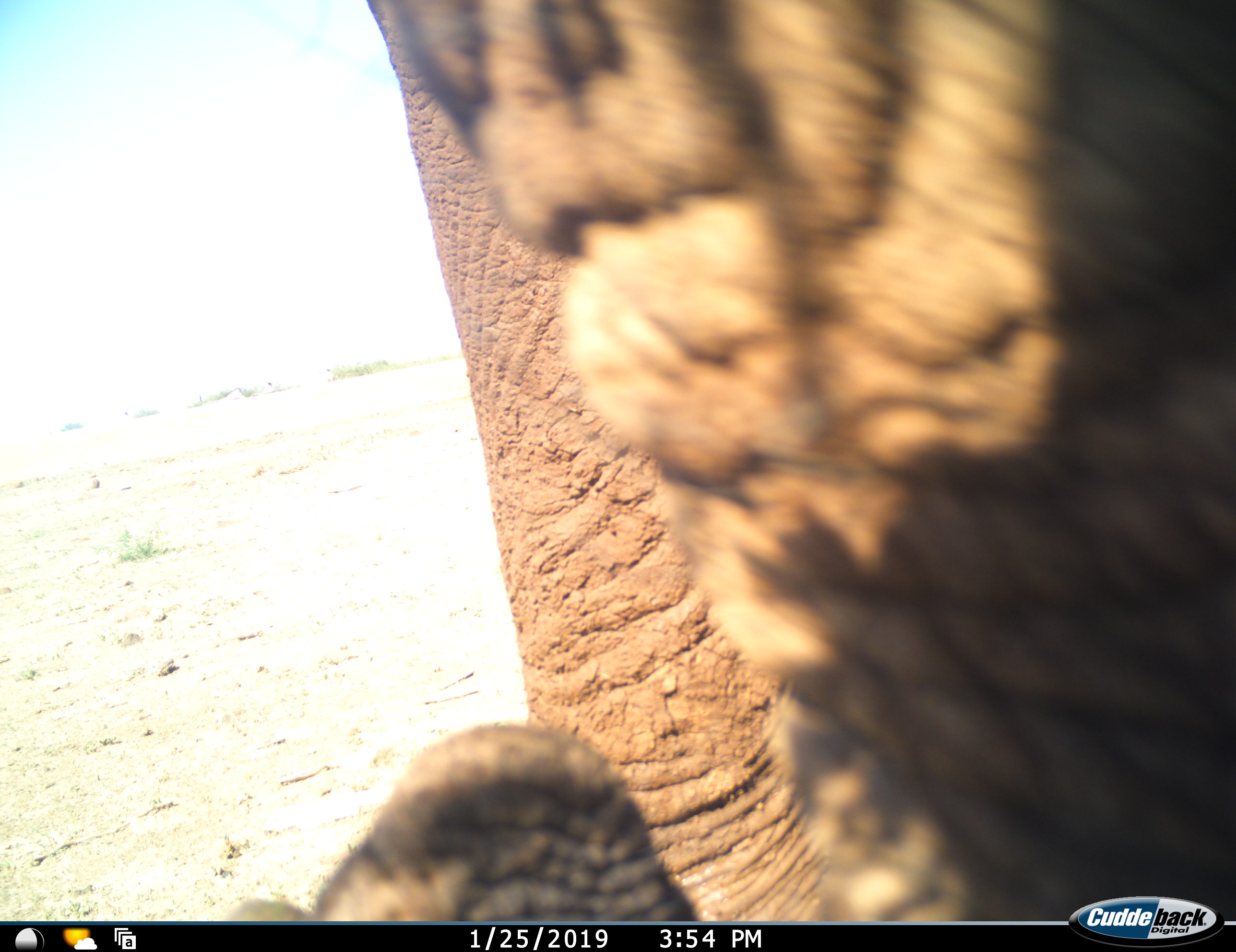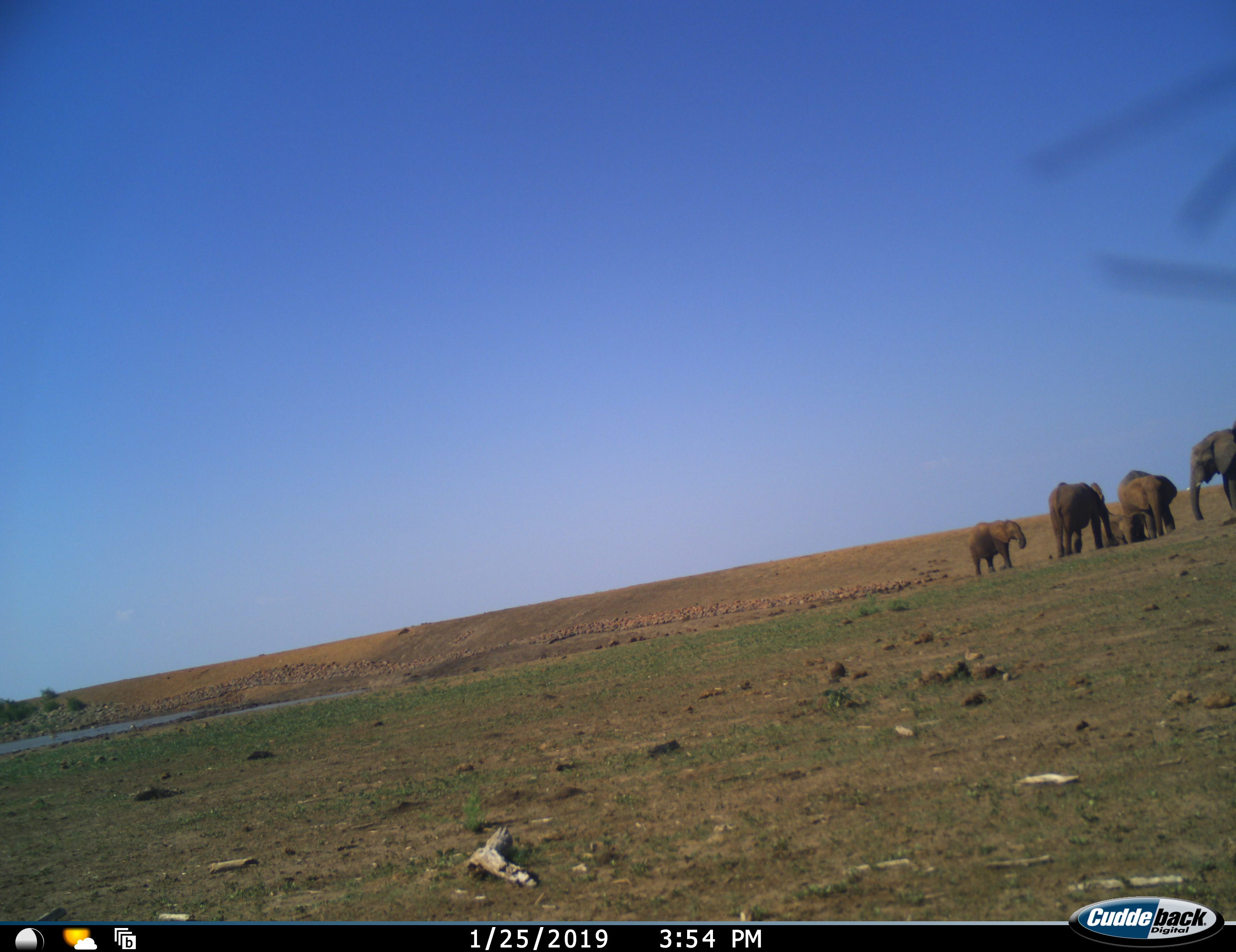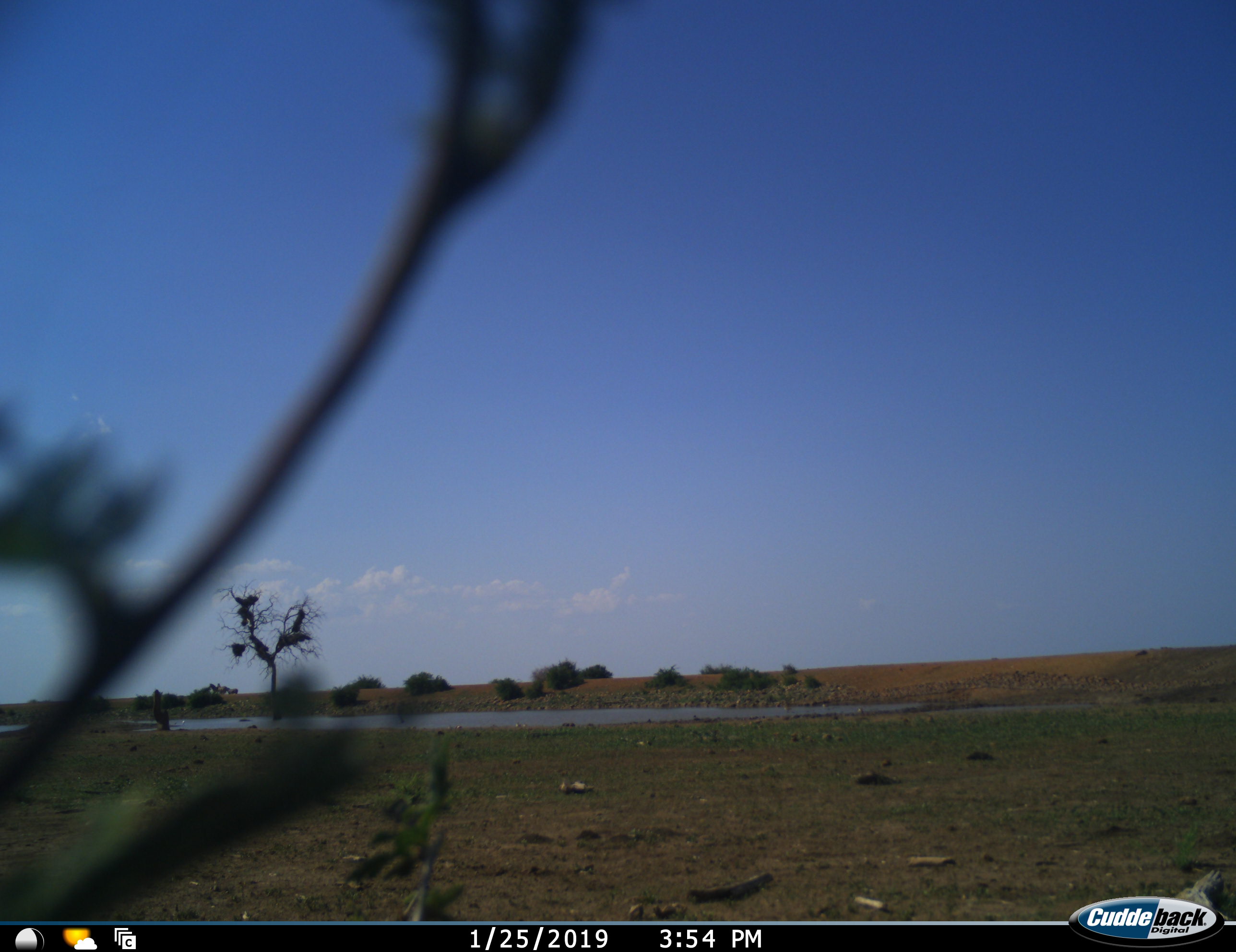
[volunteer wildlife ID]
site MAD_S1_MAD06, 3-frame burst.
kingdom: Animalia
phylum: Chordata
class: Mammalia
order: Proboscidea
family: Elephantidae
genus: Loxodonta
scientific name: Loxodonta africana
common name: african bush elephant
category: elephant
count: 5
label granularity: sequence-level